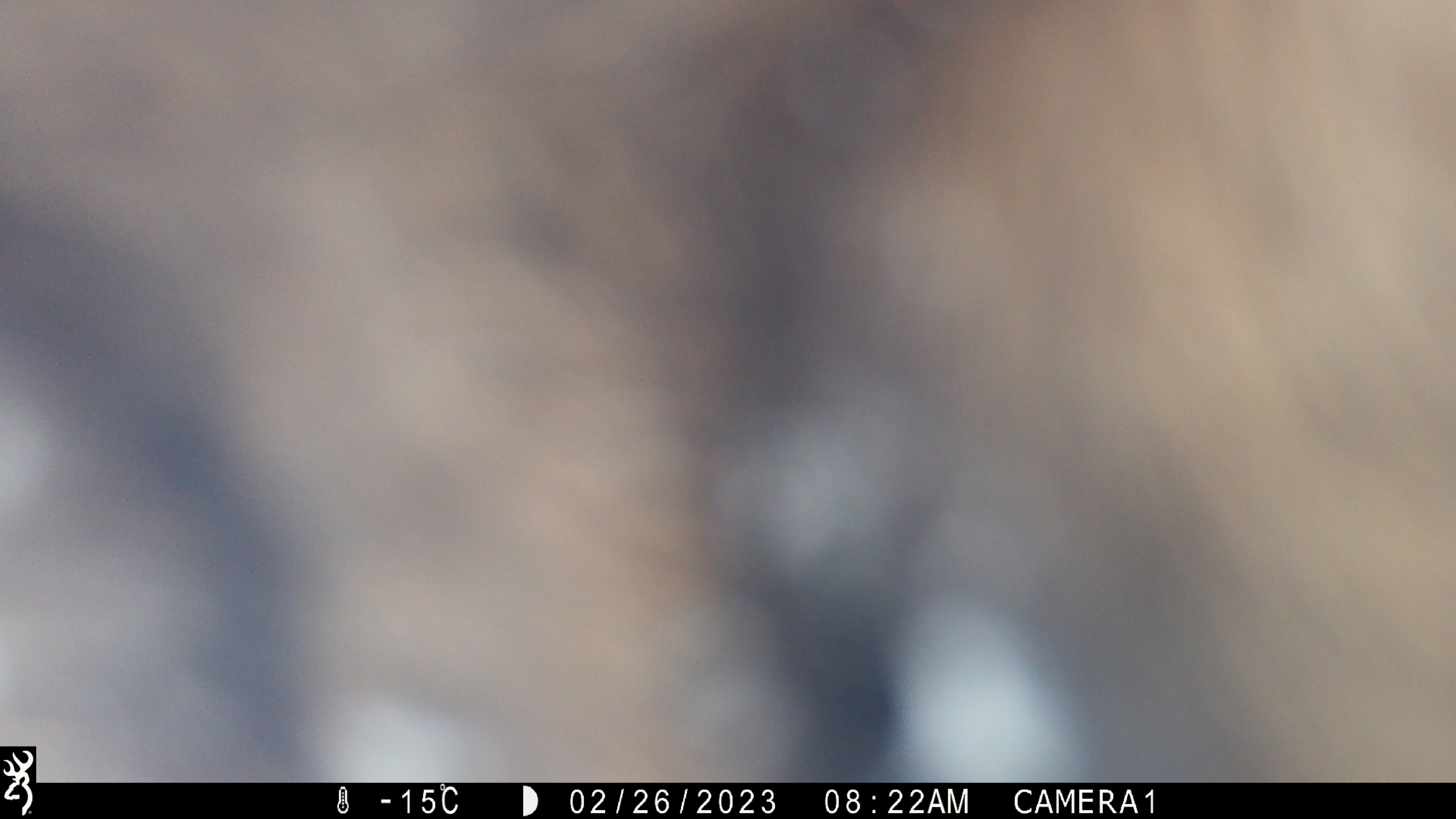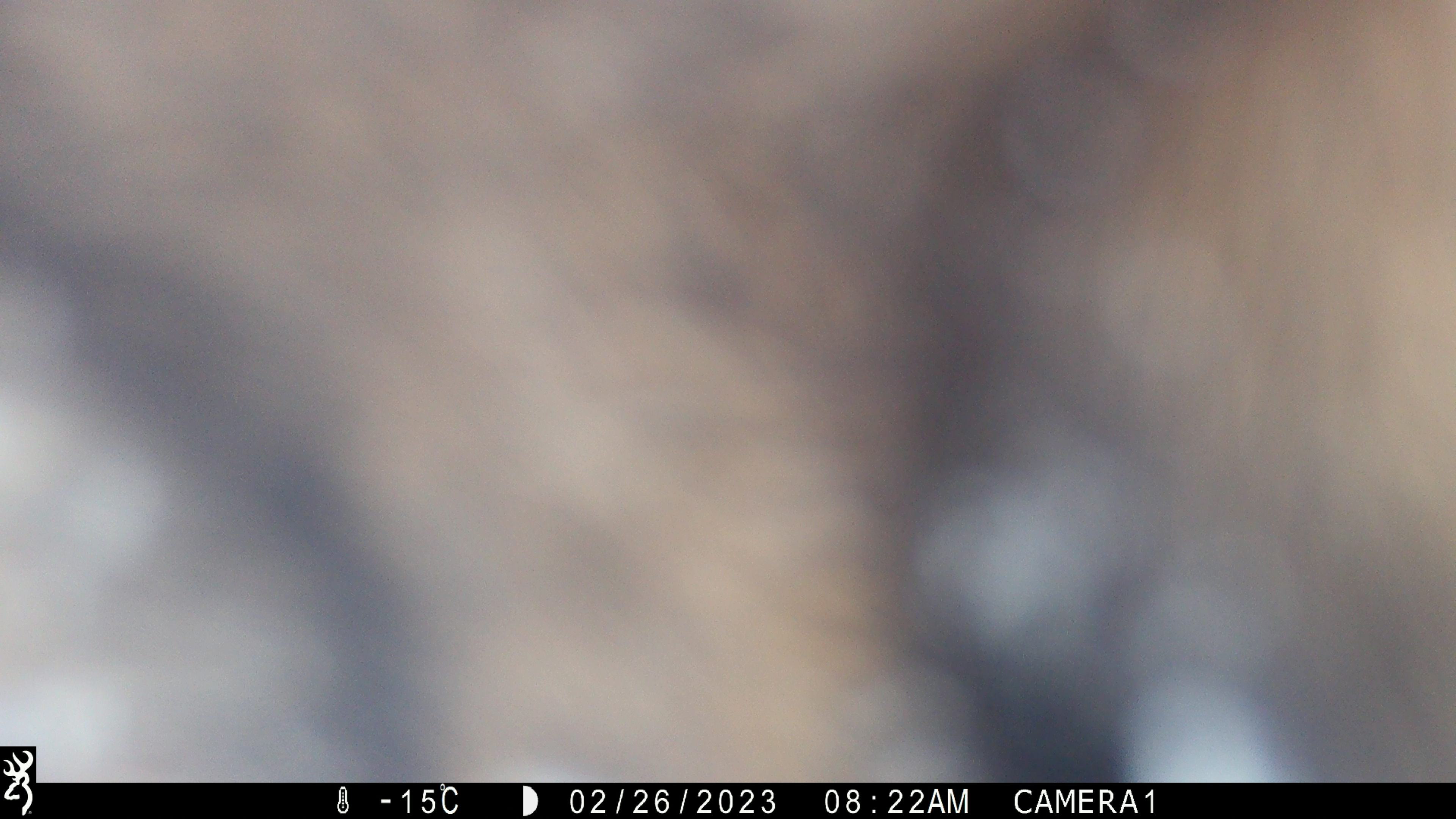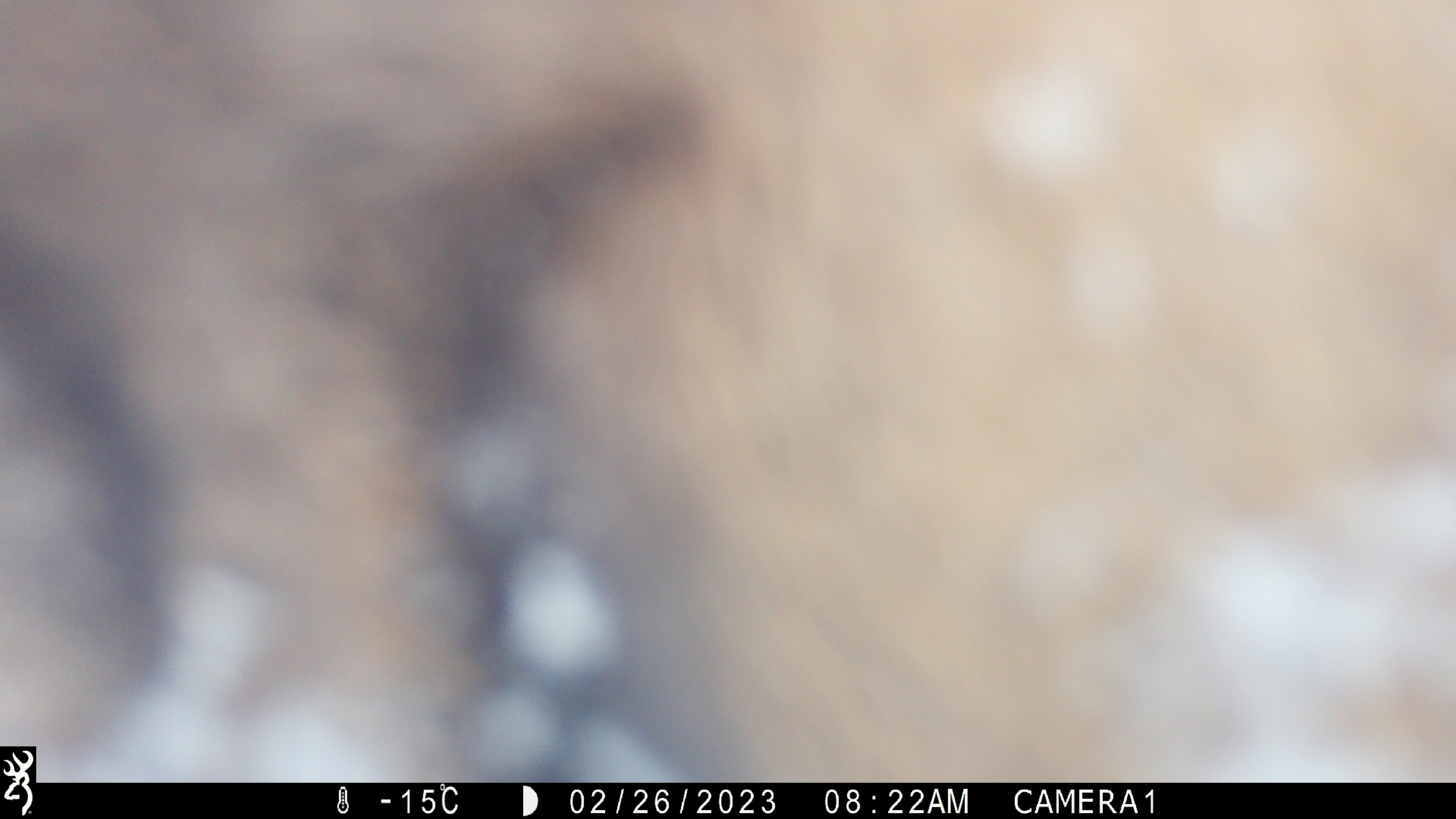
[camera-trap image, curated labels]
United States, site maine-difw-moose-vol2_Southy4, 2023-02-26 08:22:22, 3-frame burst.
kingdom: Animalia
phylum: Chordata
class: Mammalia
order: Artiodactyla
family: Cervidae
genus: Alces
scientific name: Alces alces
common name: moose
Moose (Alces alces).